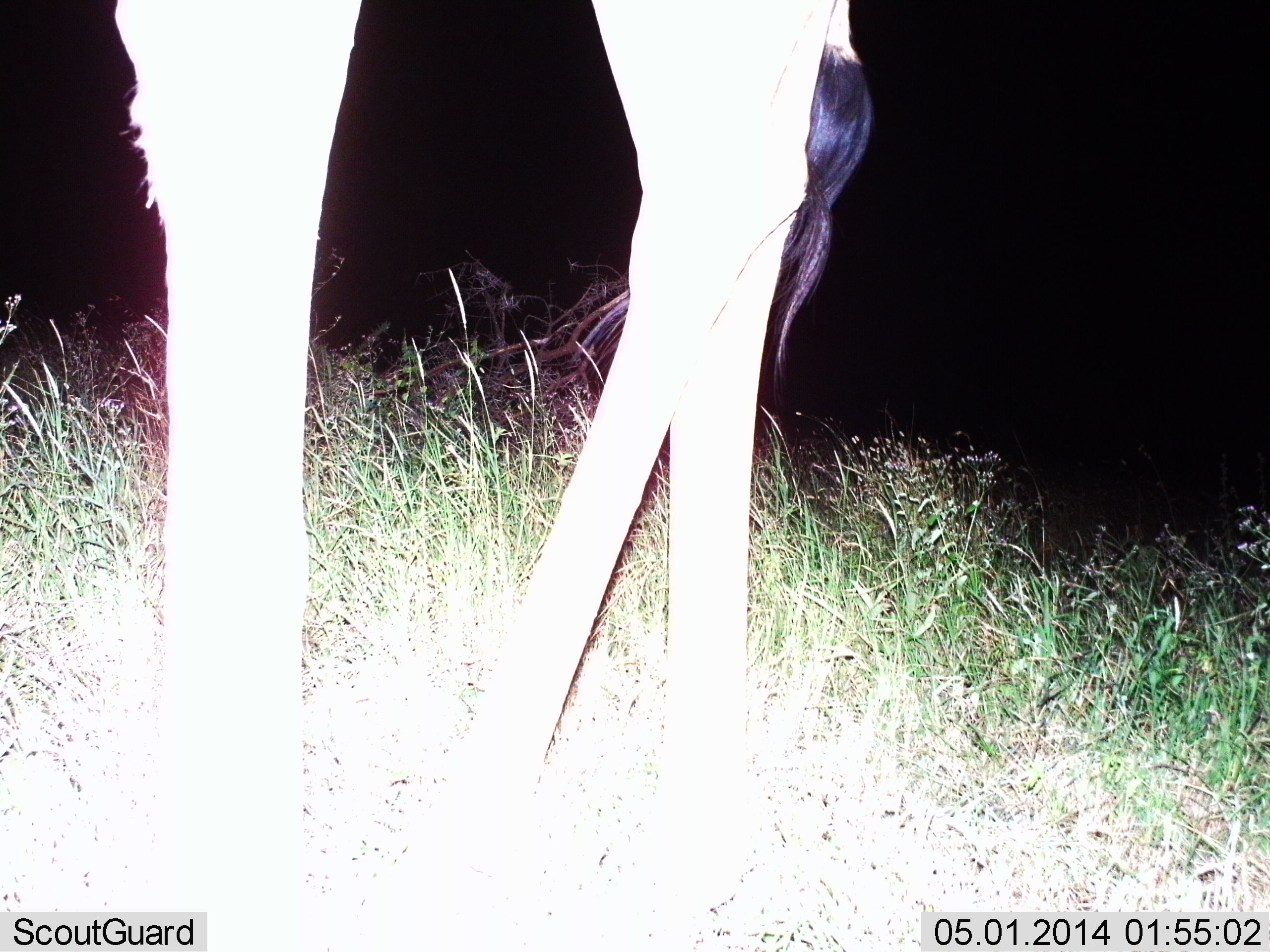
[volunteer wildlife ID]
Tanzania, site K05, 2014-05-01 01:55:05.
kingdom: Animalia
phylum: Chordata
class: Mammalia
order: Artiodactyla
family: Giraffidae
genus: Giraffa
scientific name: Giraffa camelopardalis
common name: giraffe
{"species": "giraffe (Giraffa camelopardalis)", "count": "1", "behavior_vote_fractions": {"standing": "100%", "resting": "0%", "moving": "0%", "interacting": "0%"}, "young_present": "0%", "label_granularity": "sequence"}